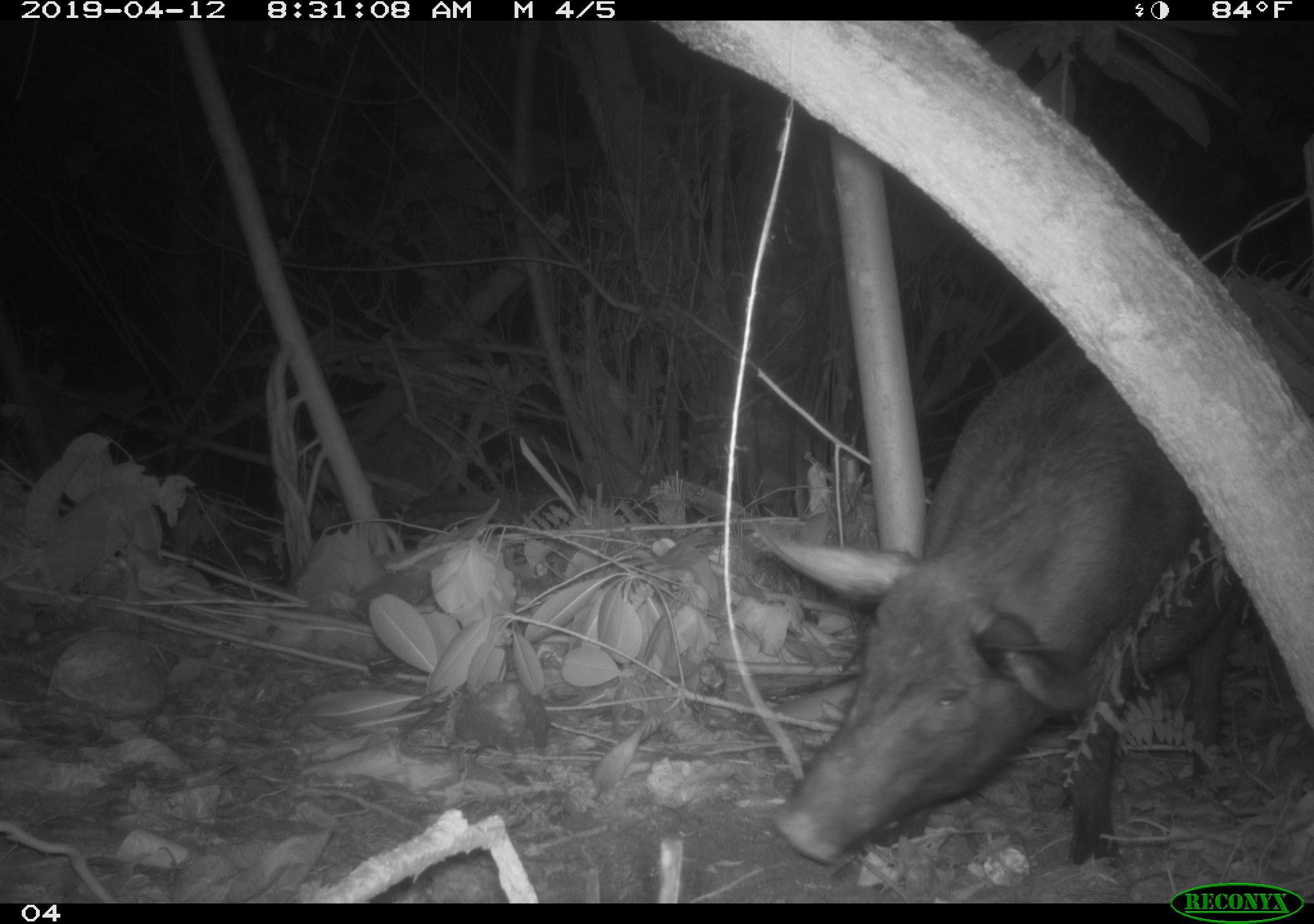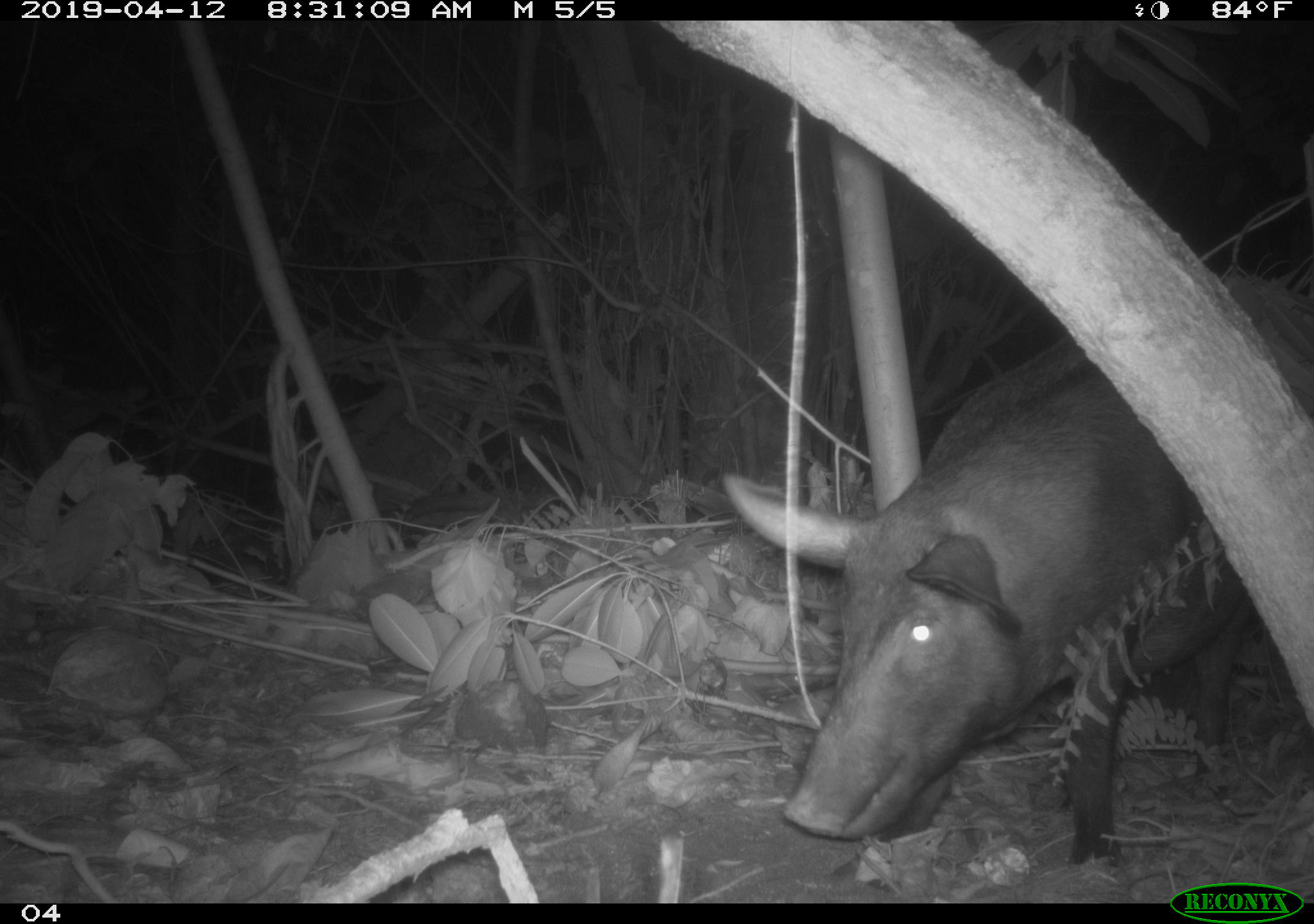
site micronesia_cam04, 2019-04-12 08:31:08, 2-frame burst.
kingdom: Animalia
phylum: Chordata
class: Mammalia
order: Artiodactyla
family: Suidae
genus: Sus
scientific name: Sus scrofa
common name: pig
Pig (Sus scrofa).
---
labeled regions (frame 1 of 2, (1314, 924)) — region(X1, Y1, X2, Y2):
pig: region(752, 337, 1239, 880)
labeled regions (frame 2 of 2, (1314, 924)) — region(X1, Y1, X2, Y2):
pig: region(722, 346, 1256, 862)